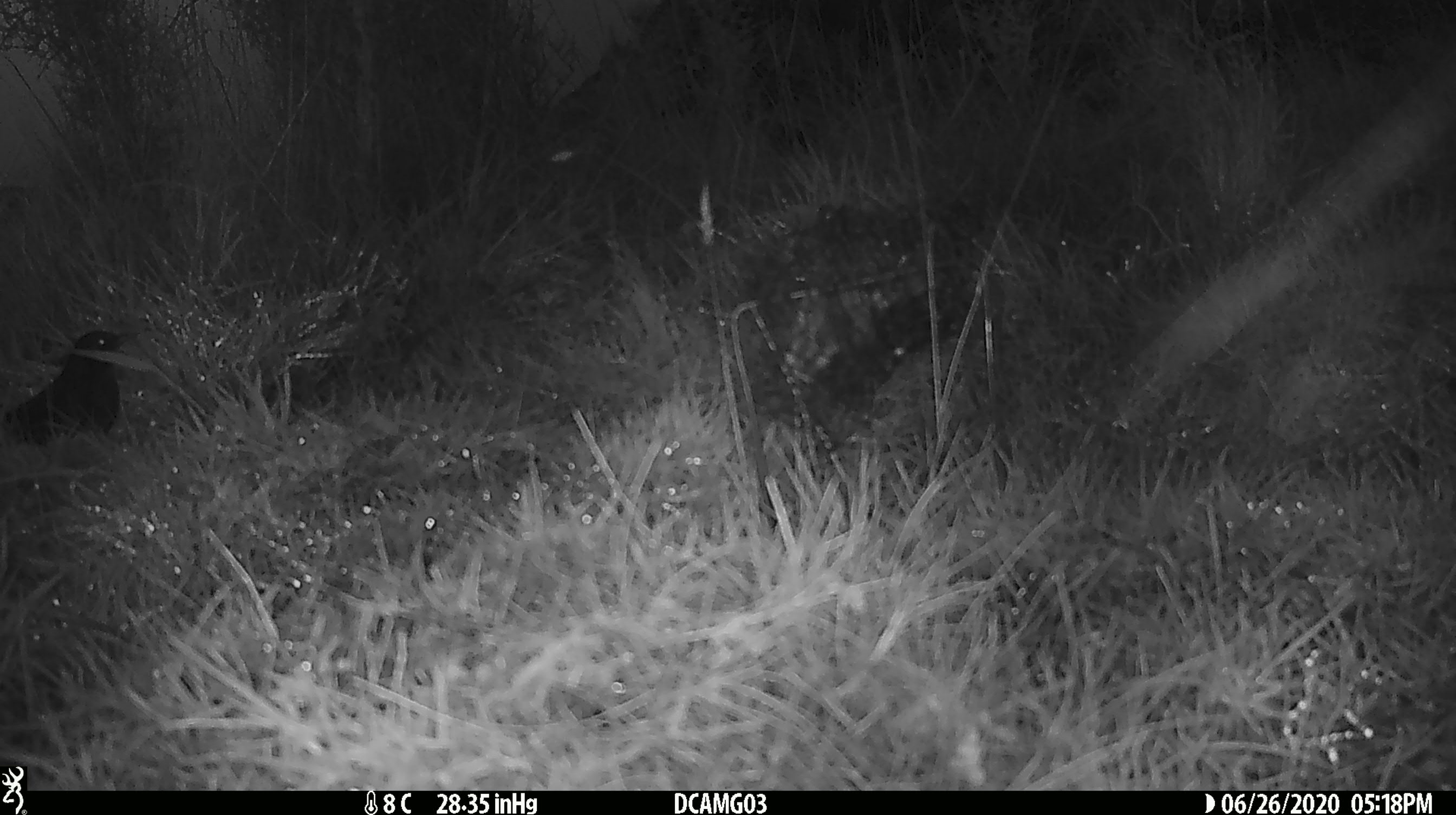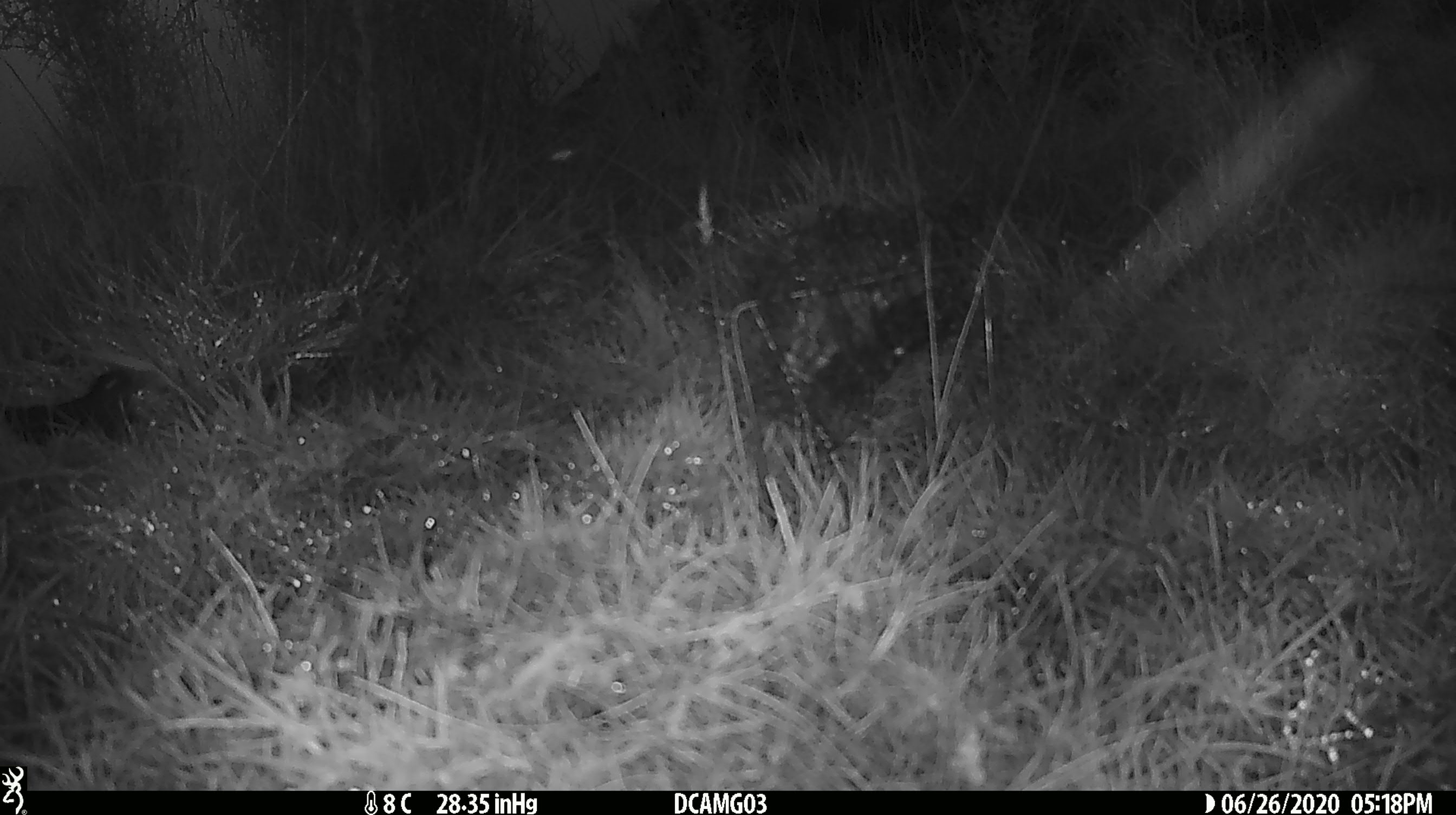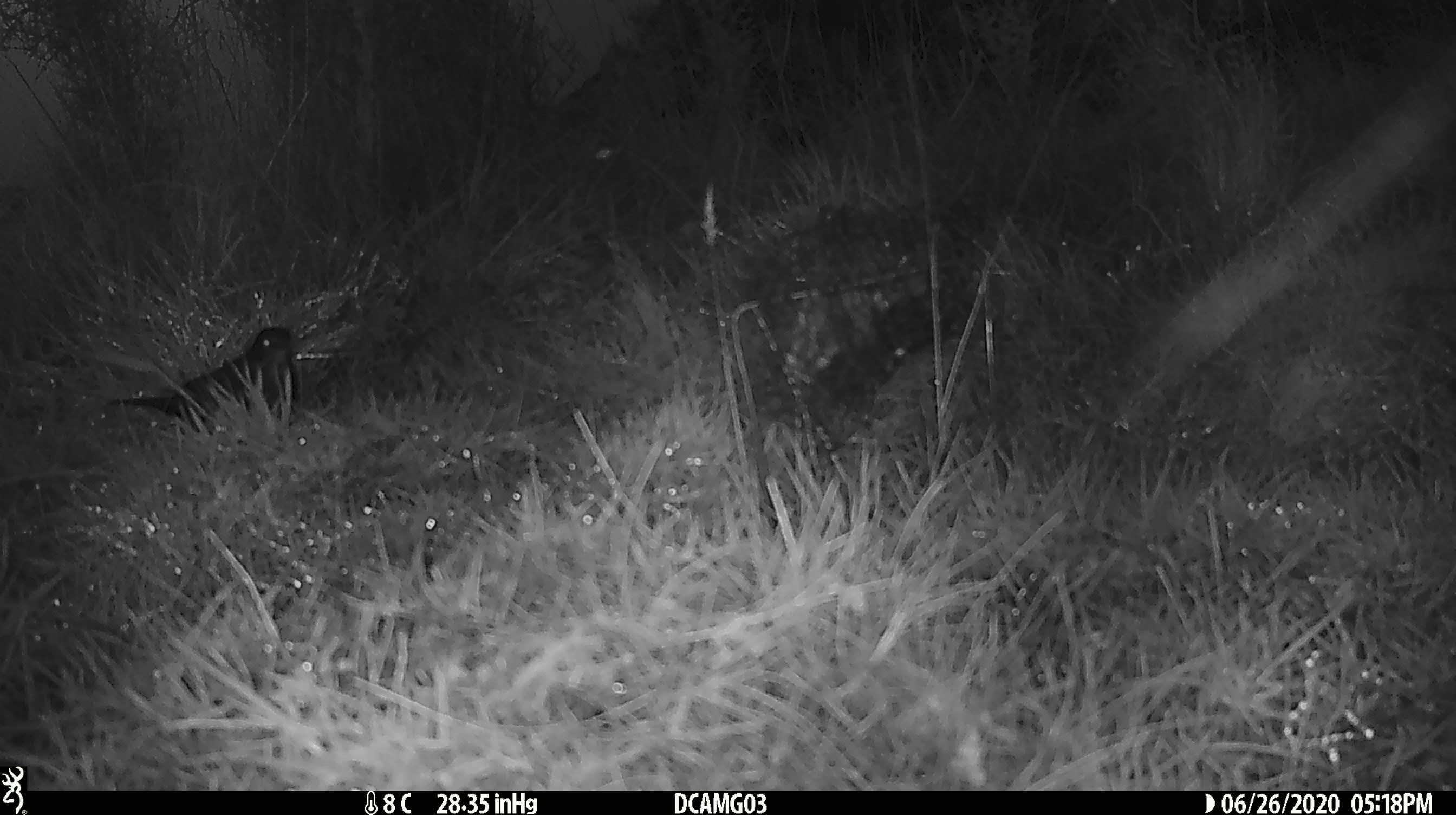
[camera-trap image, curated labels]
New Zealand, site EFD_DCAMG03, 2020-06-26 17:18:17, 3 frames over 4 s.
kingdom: Animalia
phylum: Chordata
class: Aves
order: Passeriformes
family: Turdidae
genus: Turdus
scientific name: Turdus merula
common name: eurasian blackbird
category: blackbird